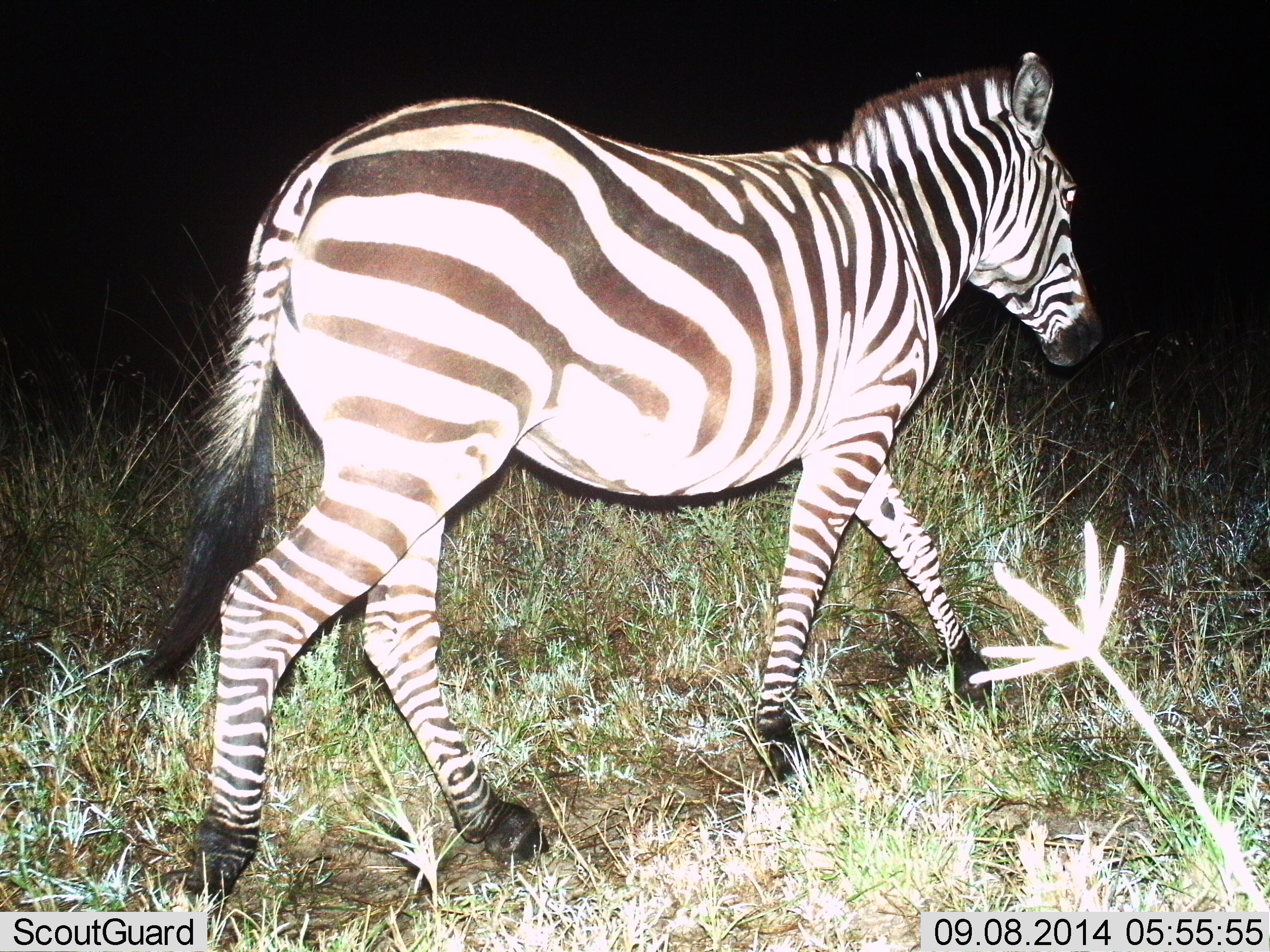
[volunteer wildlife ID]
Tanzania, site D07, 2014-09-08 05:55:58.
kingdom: Animalia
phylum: Chordata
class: Mammalia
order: Perissodactyla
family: Equidae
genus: Equus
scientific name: Equus quagga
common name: plains zebra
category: zebra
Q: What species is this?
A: Zebra (plains zebra) (Equus quagga).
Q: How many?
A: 1.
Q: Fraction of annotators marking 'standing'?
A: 0%.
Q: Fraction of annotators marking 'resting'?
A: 0%.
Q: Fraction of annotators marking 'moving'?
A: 100%.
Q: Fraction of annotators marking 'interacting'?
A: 0%.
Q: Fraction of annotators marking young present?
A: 0%.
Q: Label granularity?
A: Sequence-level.